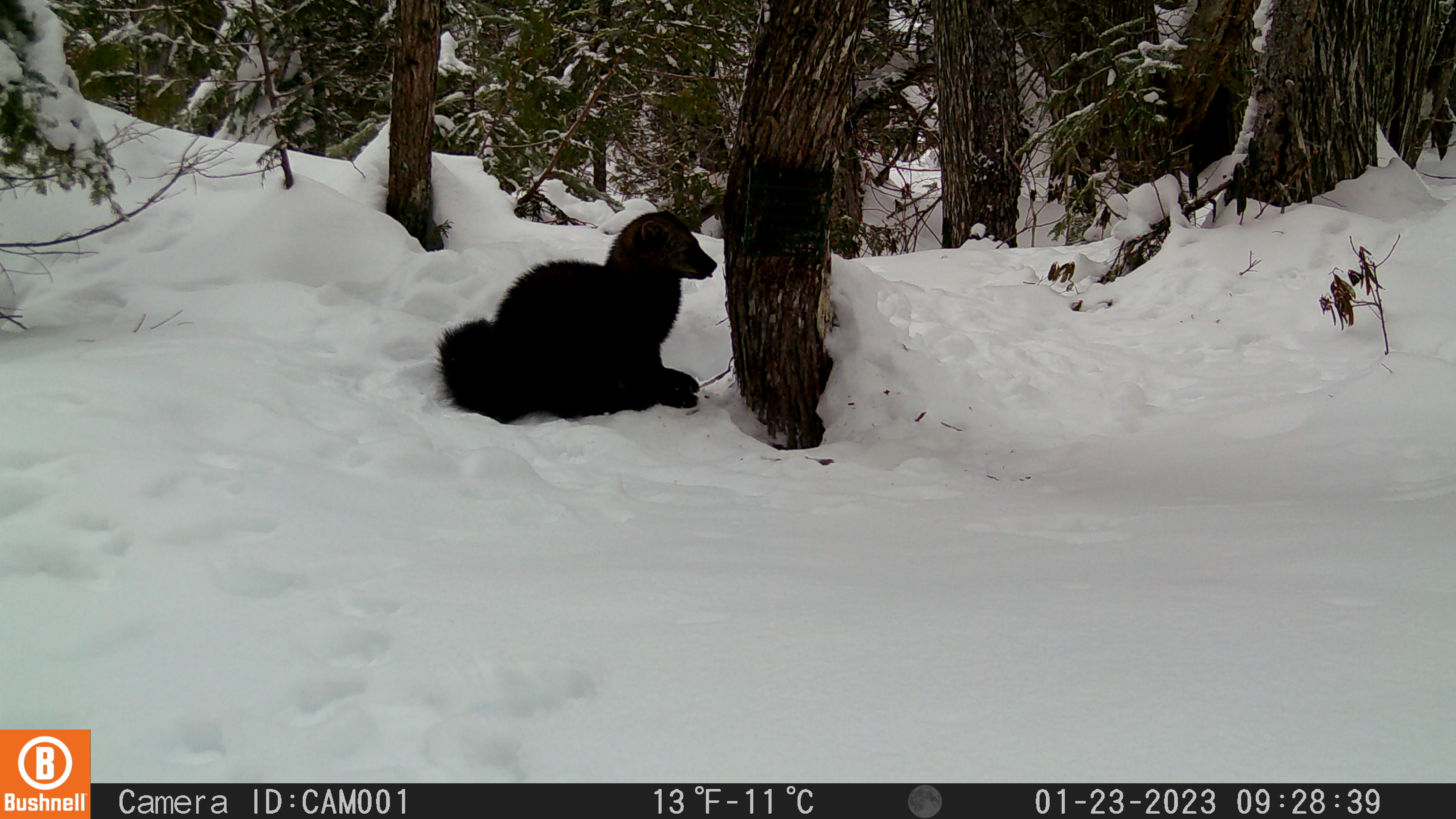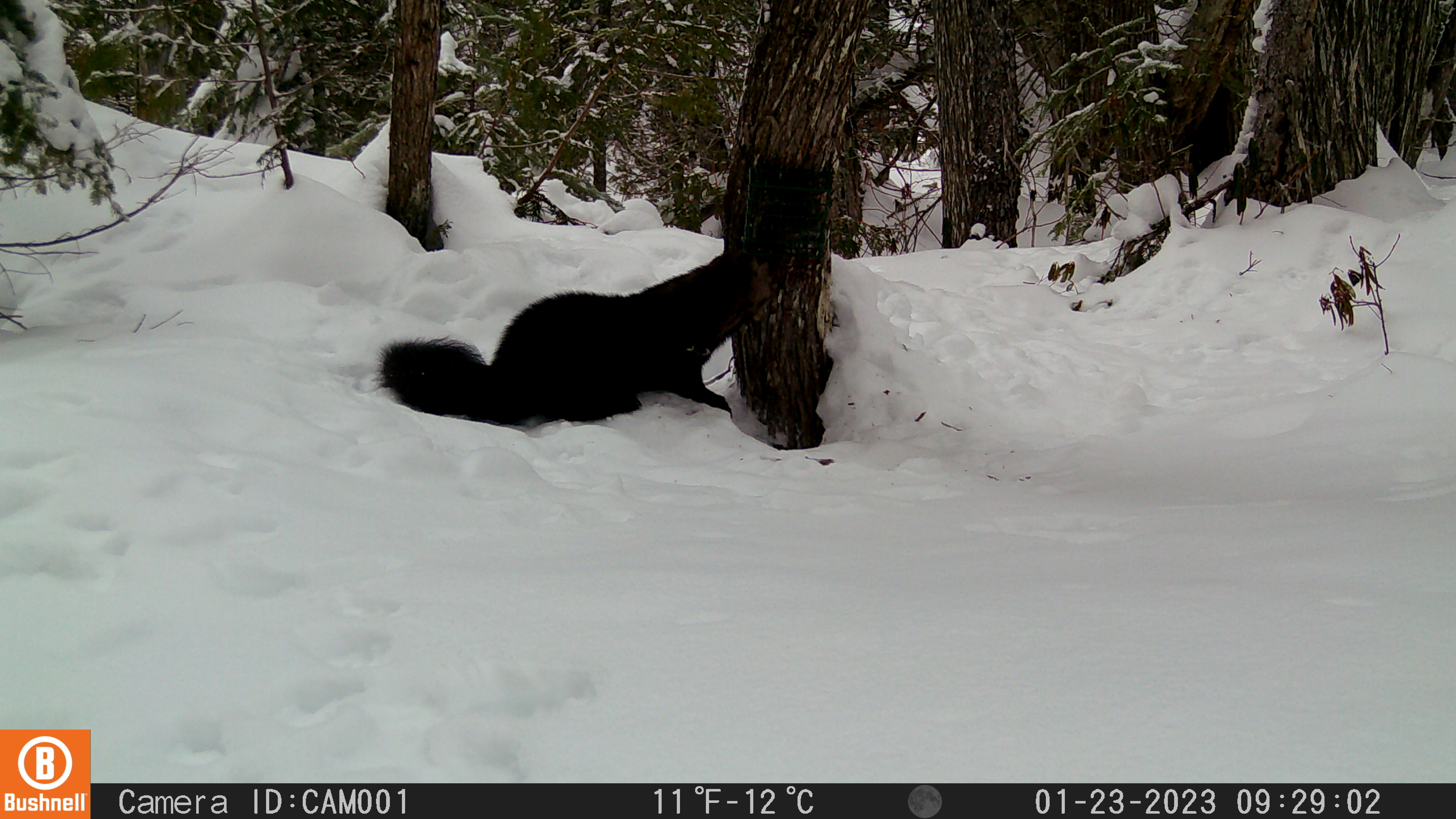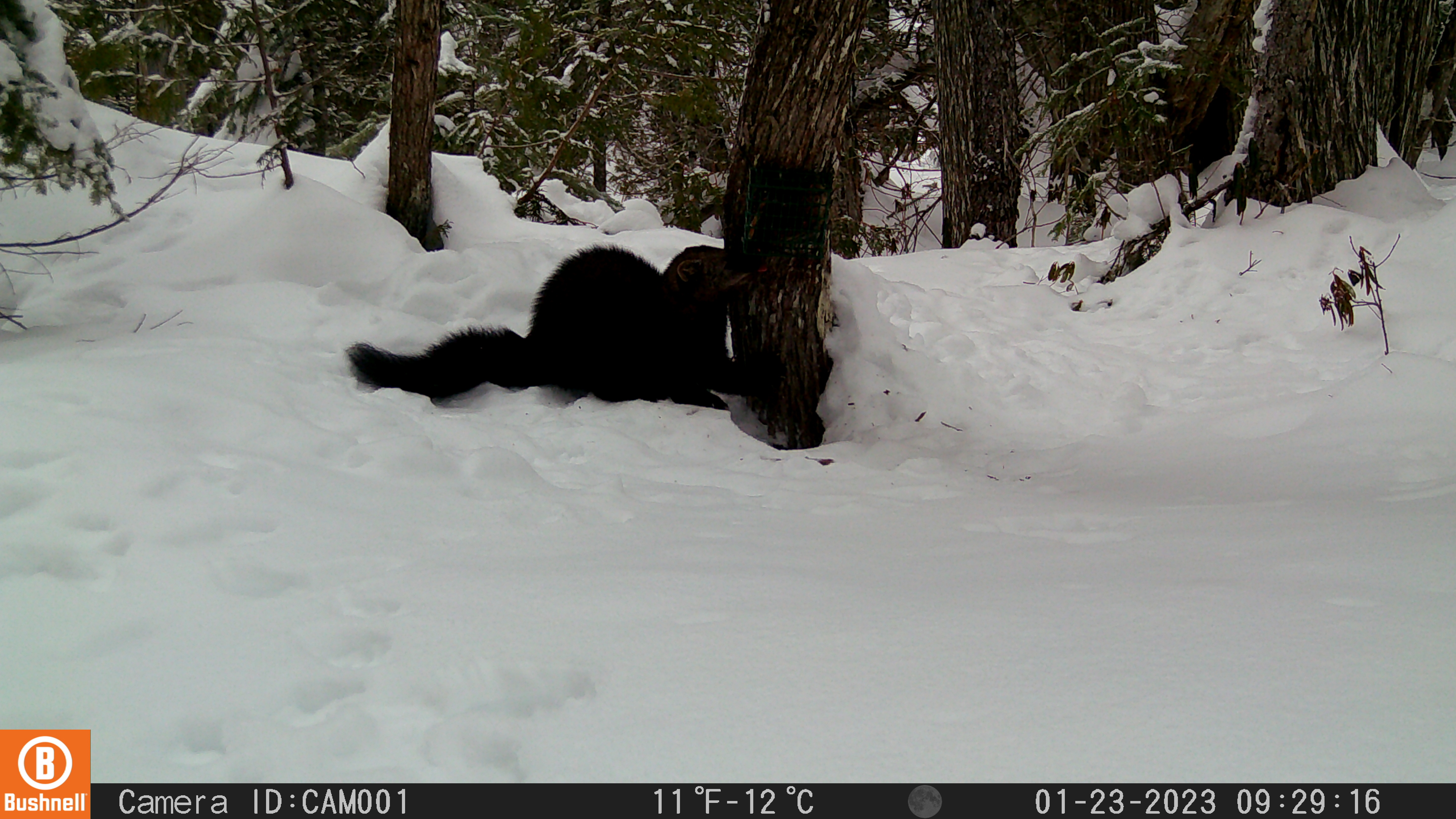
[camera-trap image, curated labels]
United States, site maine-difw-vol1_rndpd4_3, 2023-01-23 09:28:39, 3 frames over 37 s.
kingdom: Animalia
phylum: Chordata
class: Mammalia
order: Carnivora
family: Mustelidae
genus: Pekania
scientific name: Pekania pennanti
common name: fisher